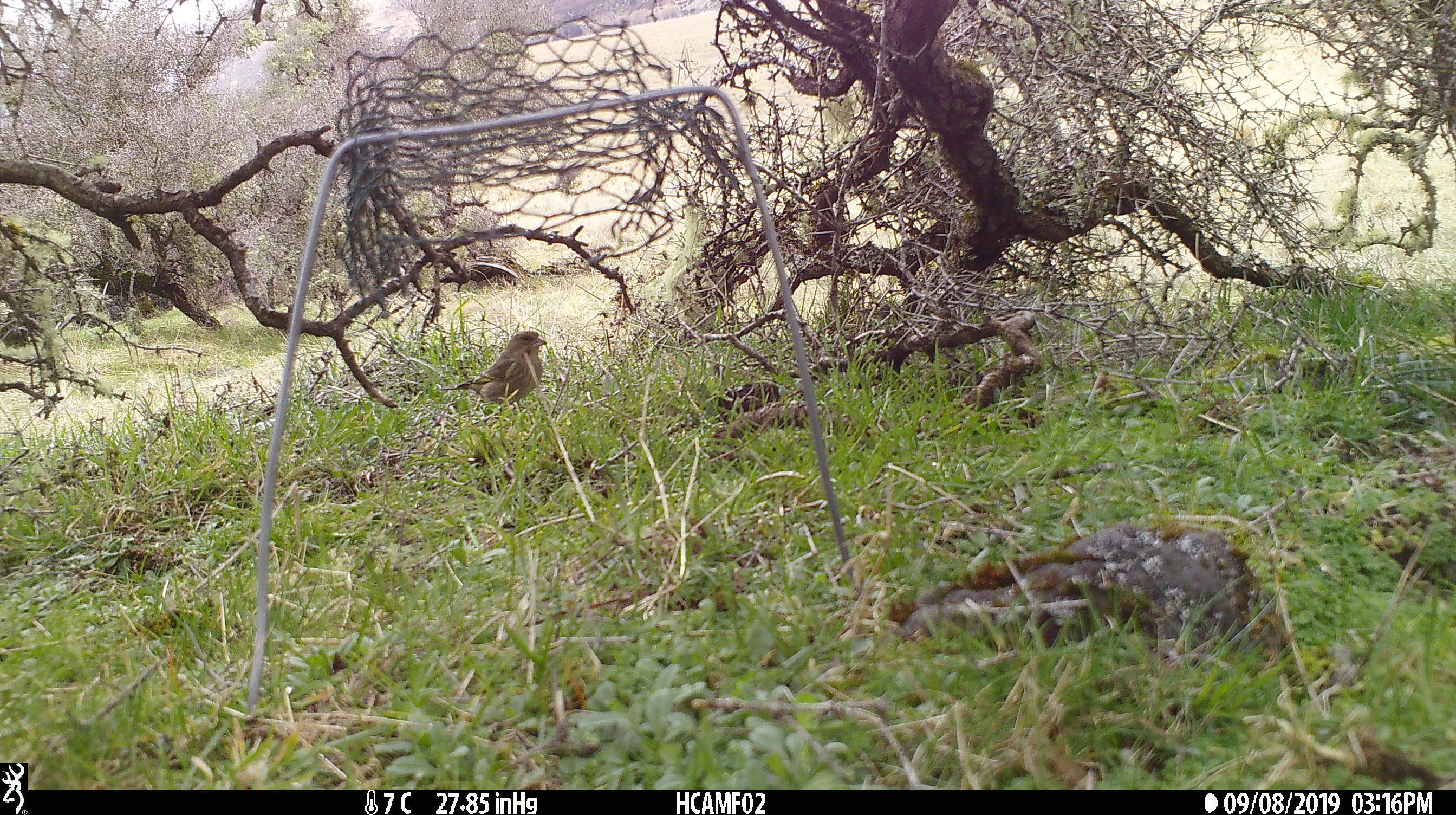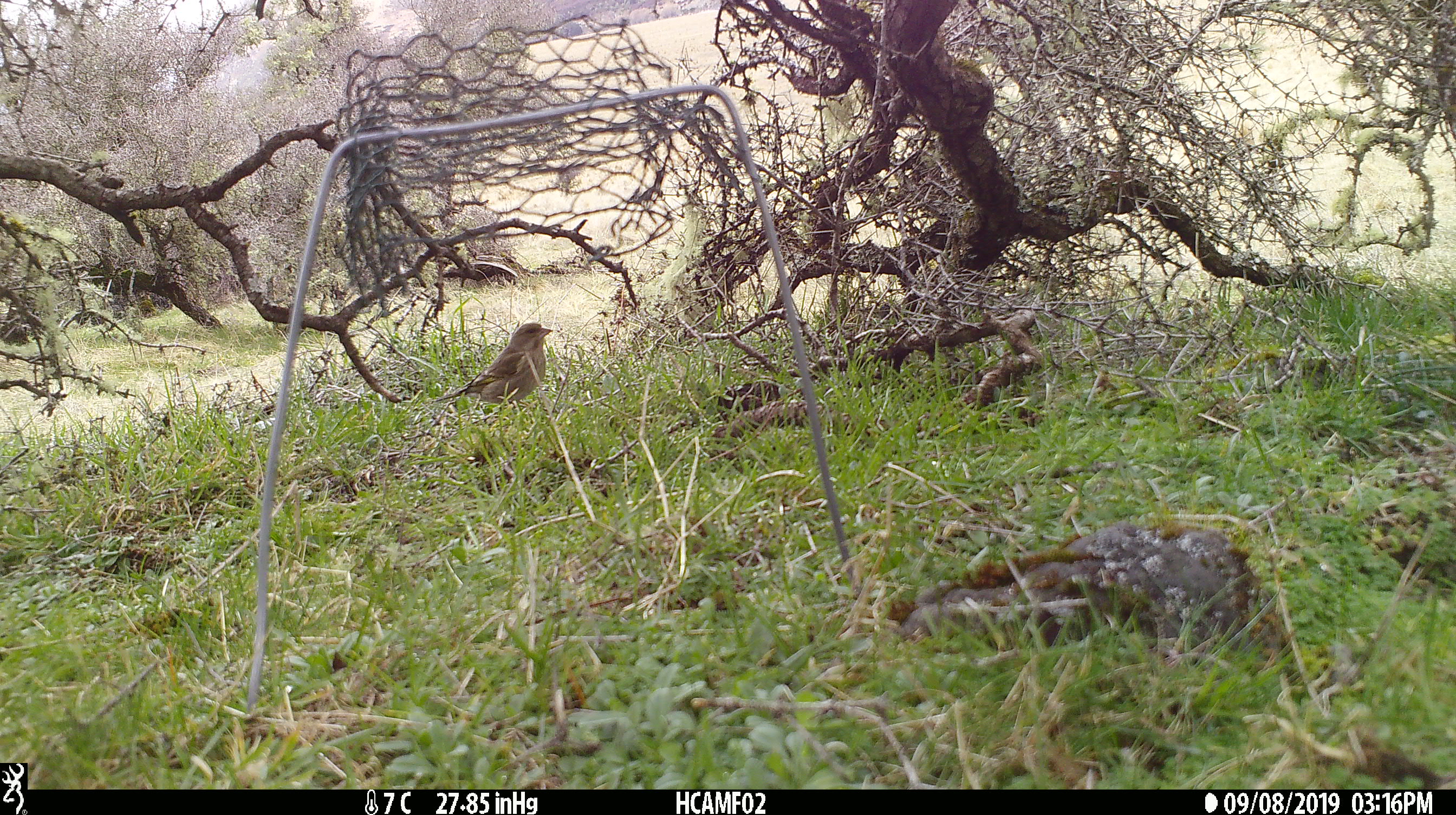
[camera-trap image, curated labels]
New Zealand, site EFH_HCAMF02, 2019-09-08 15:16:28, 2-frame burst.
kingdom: Animalia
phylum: Chordata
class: Aves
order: Passeriformes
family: Fringillidae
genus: Chloris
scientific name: Chloris chloris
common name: greenfinch